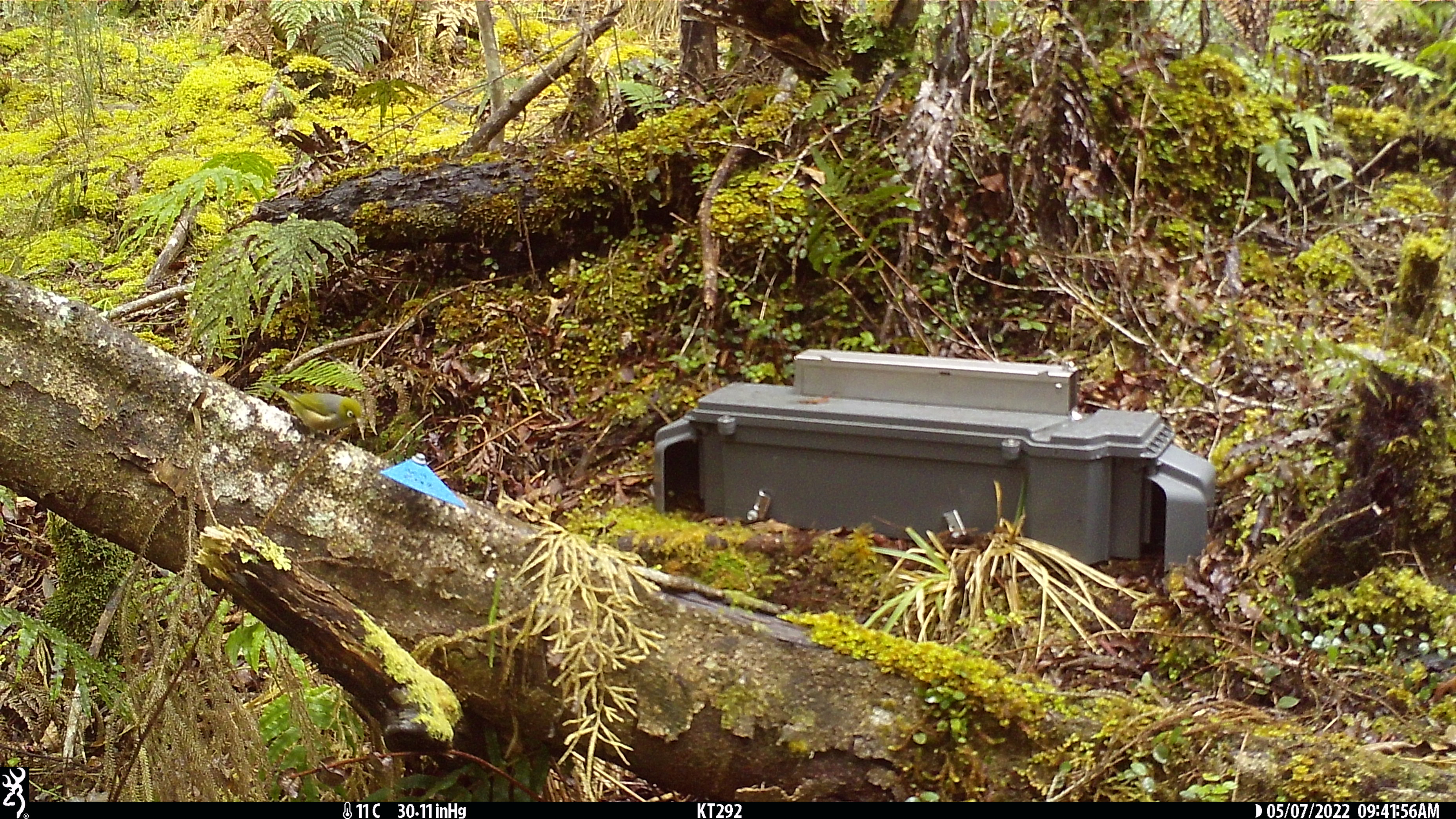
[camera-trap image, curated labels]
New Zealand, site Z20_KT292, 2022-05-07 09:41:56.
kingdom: Animalia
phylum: Chordata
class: Aves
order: Passeriformes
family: Zosteropidae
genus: Zosterops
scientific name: Zosterops lateralis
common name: silvereye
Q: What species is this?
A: Silvereye (Zosterops lateralis).